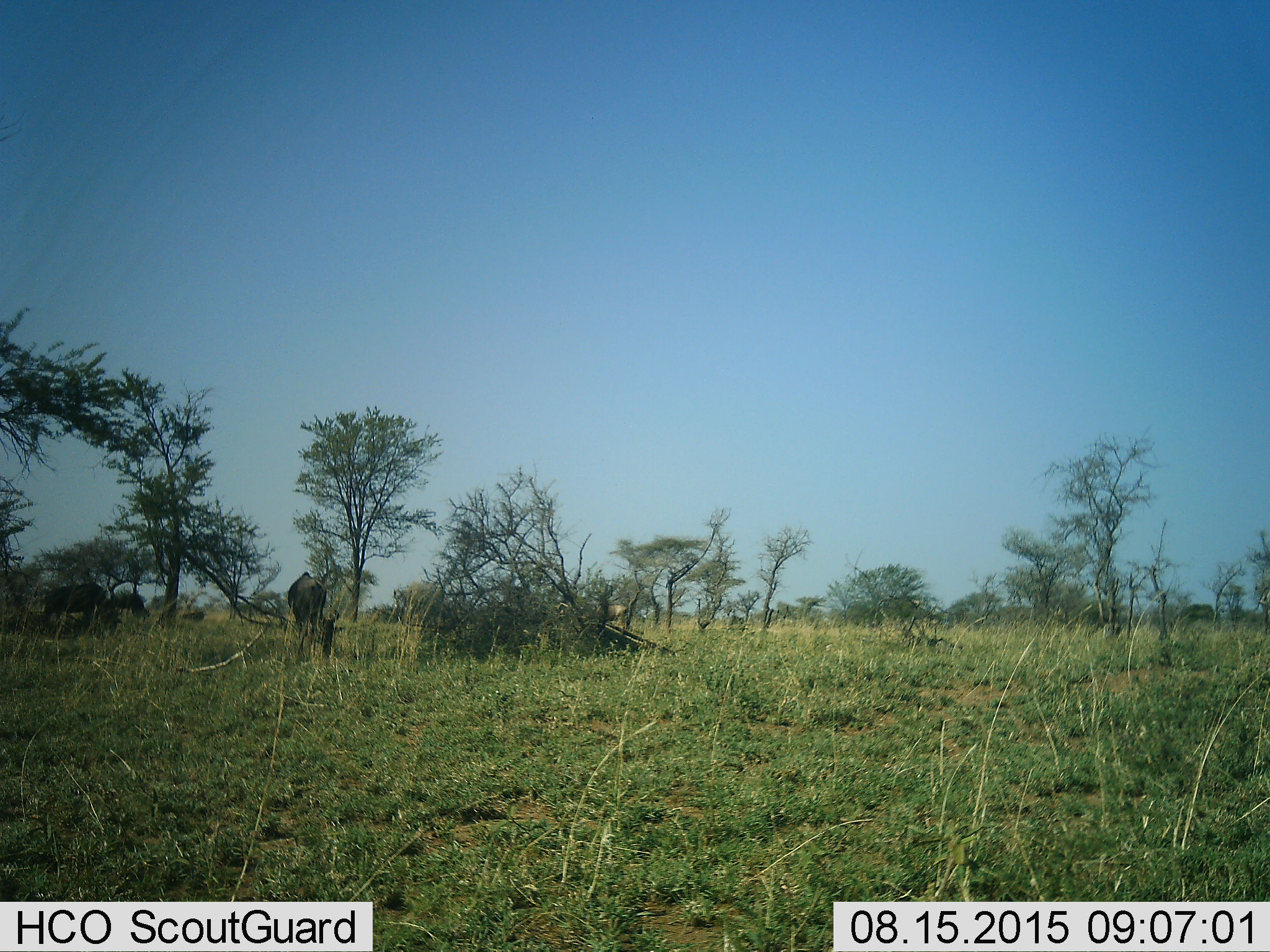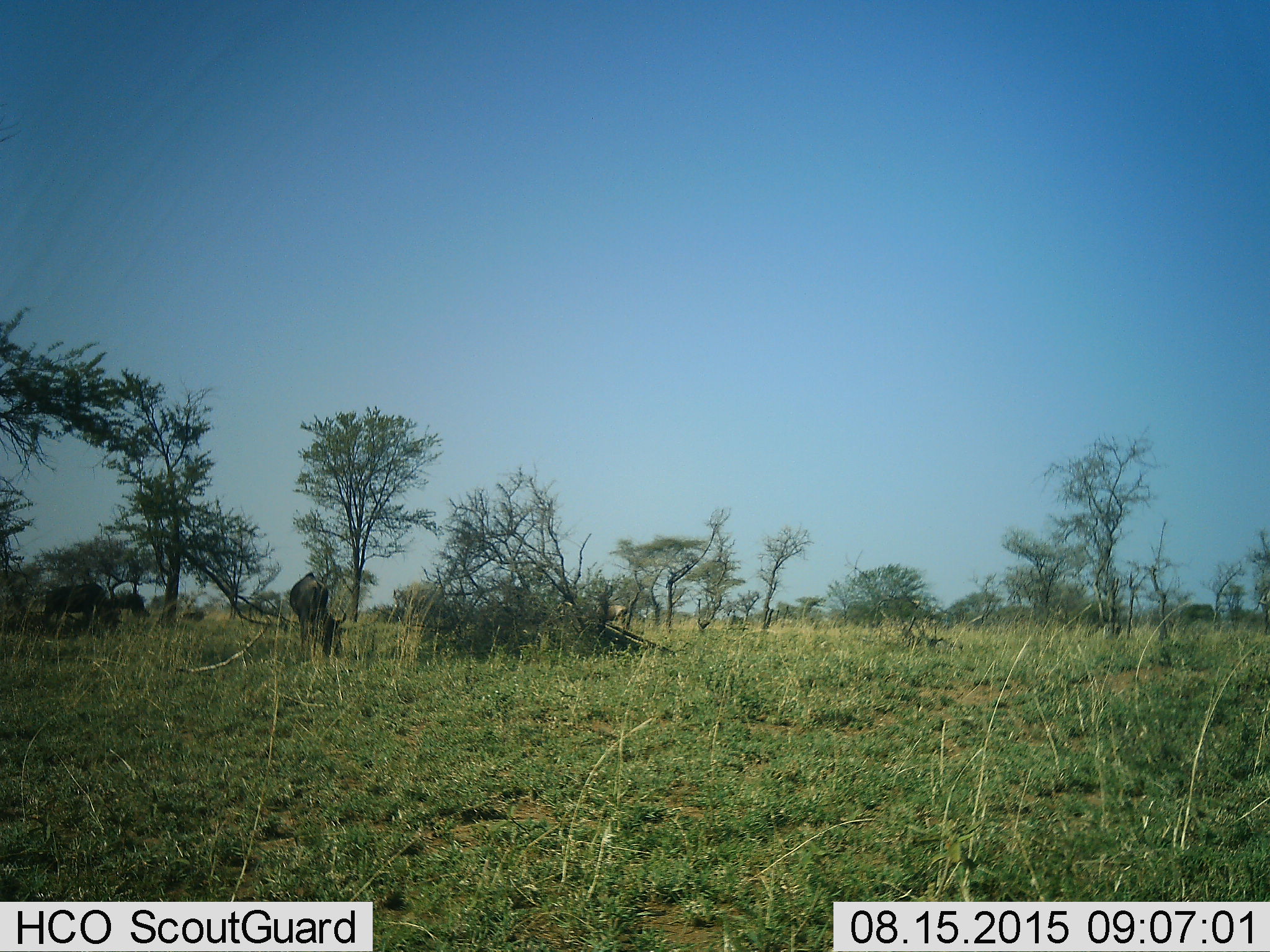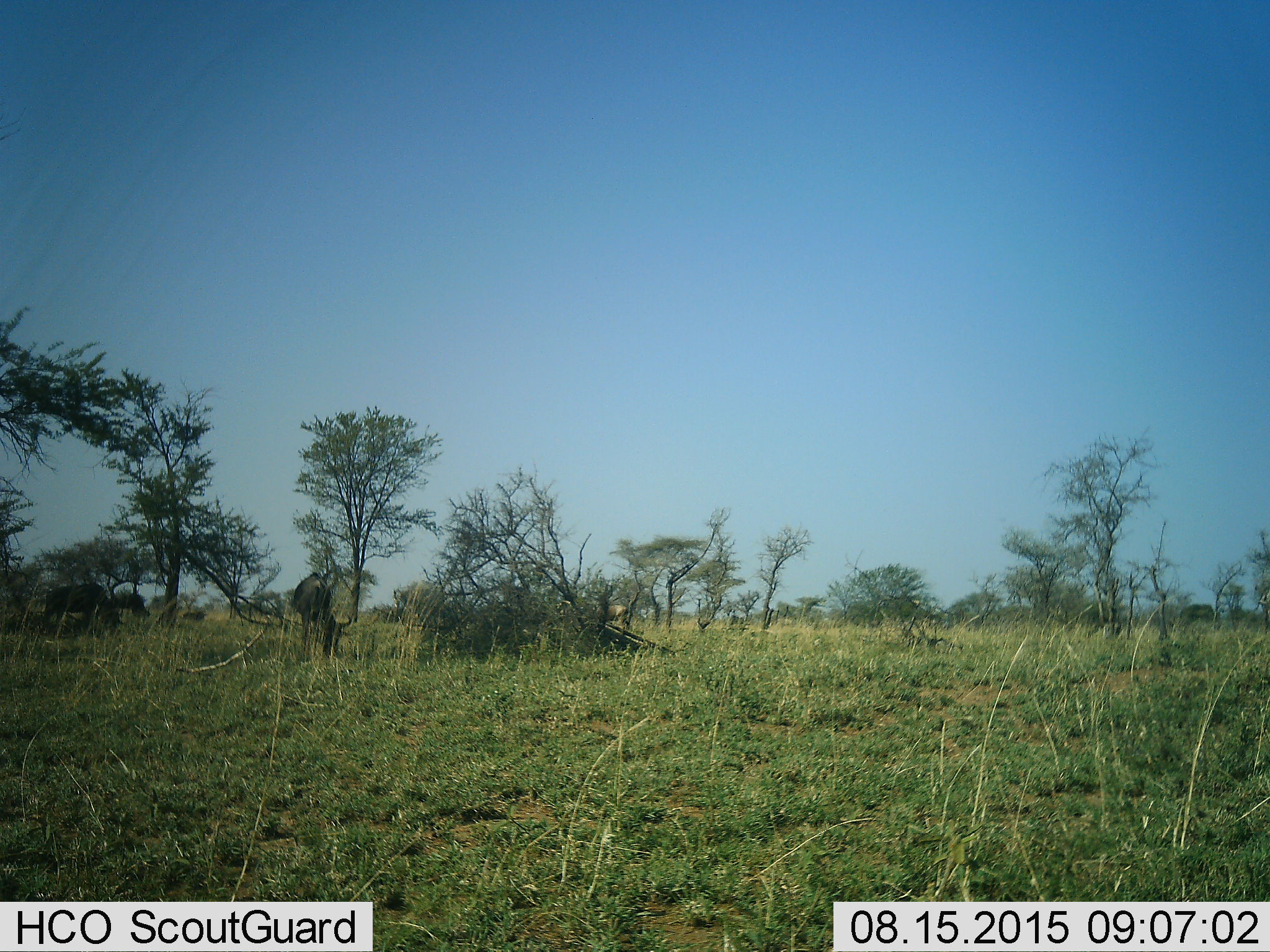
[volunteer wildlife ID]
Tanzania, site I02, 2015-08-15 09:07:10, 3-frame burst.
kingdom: Animalia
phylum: Chordata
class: Mammalia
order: Artiodactyla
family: Bovidae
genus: Connochaetes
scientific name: Connochaetes taurinus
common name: blue wildebeest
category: wildebeest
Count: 3.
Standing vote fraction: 0%.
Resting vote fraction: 0%.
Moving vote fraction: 20%.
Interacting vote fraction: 0%.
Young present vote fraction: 0%.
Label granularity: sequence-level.